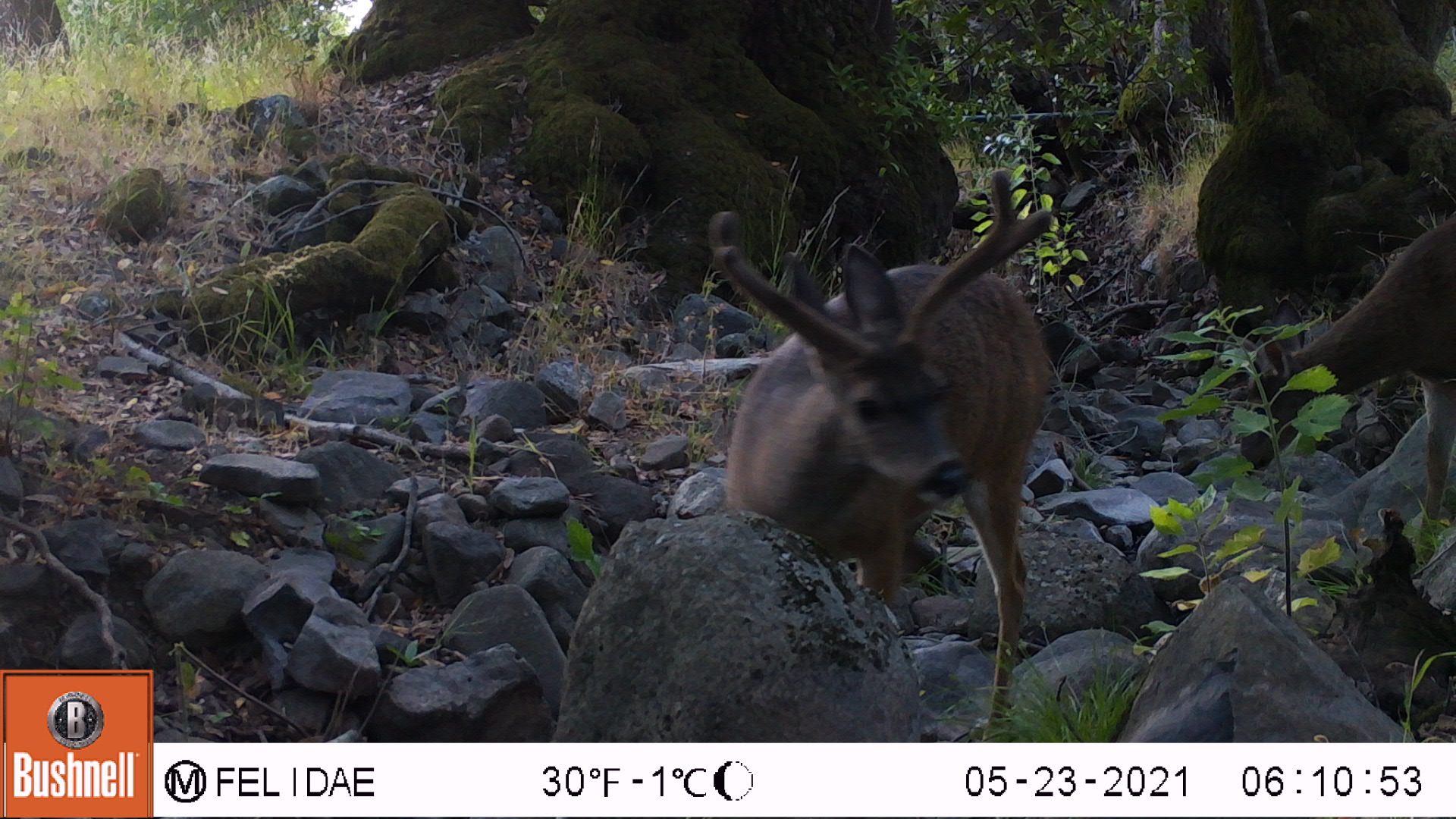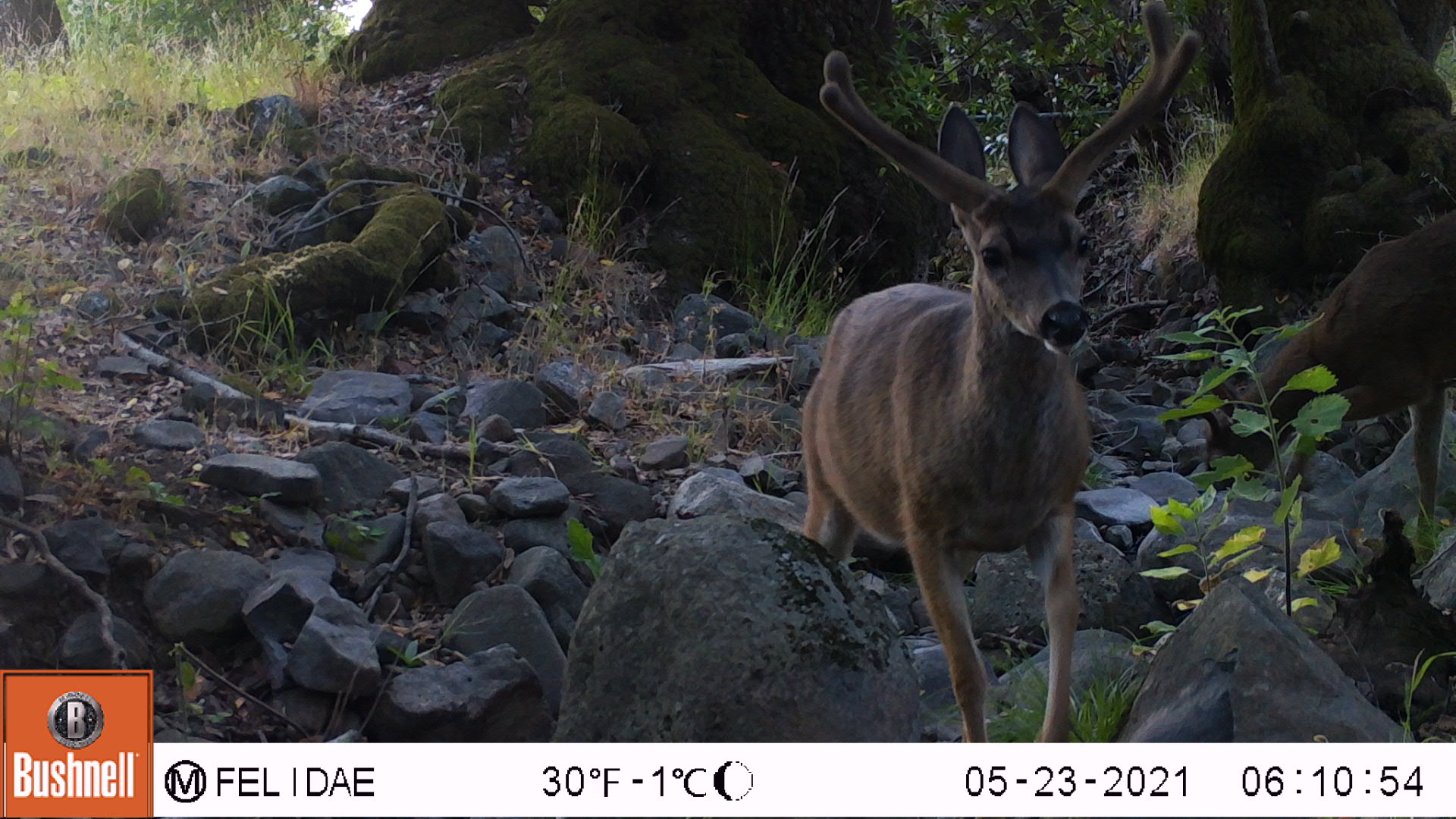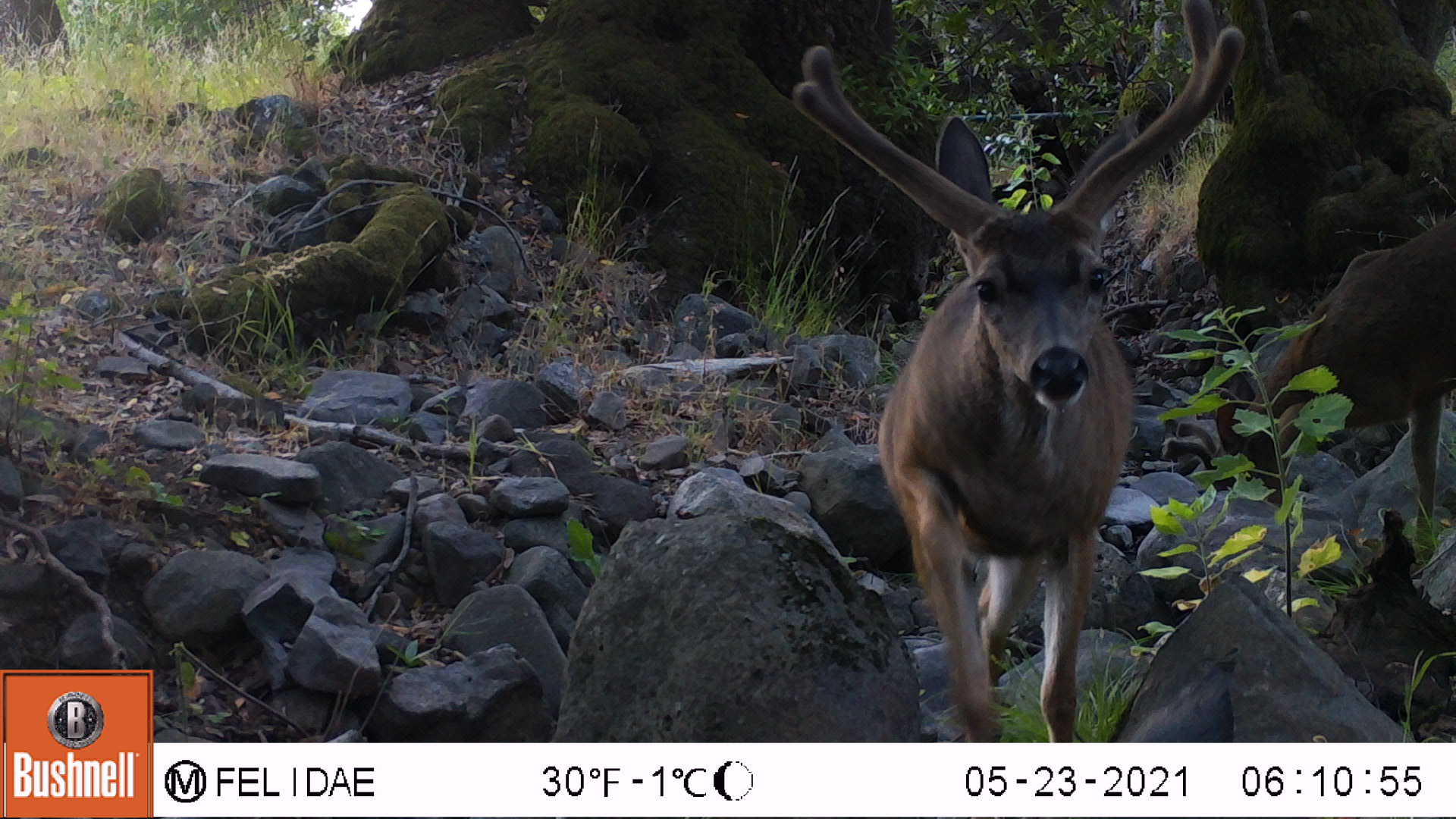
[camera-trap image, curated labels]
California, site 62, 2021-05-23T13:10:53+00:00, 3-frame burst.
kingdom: Animalia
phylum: Chordata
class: Mammalia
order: Artiodactyla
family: Cervidae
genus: Odocoileus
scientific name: Odocoileus hemionus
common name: mule deer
Mule deer (Odocoileus hemionus).